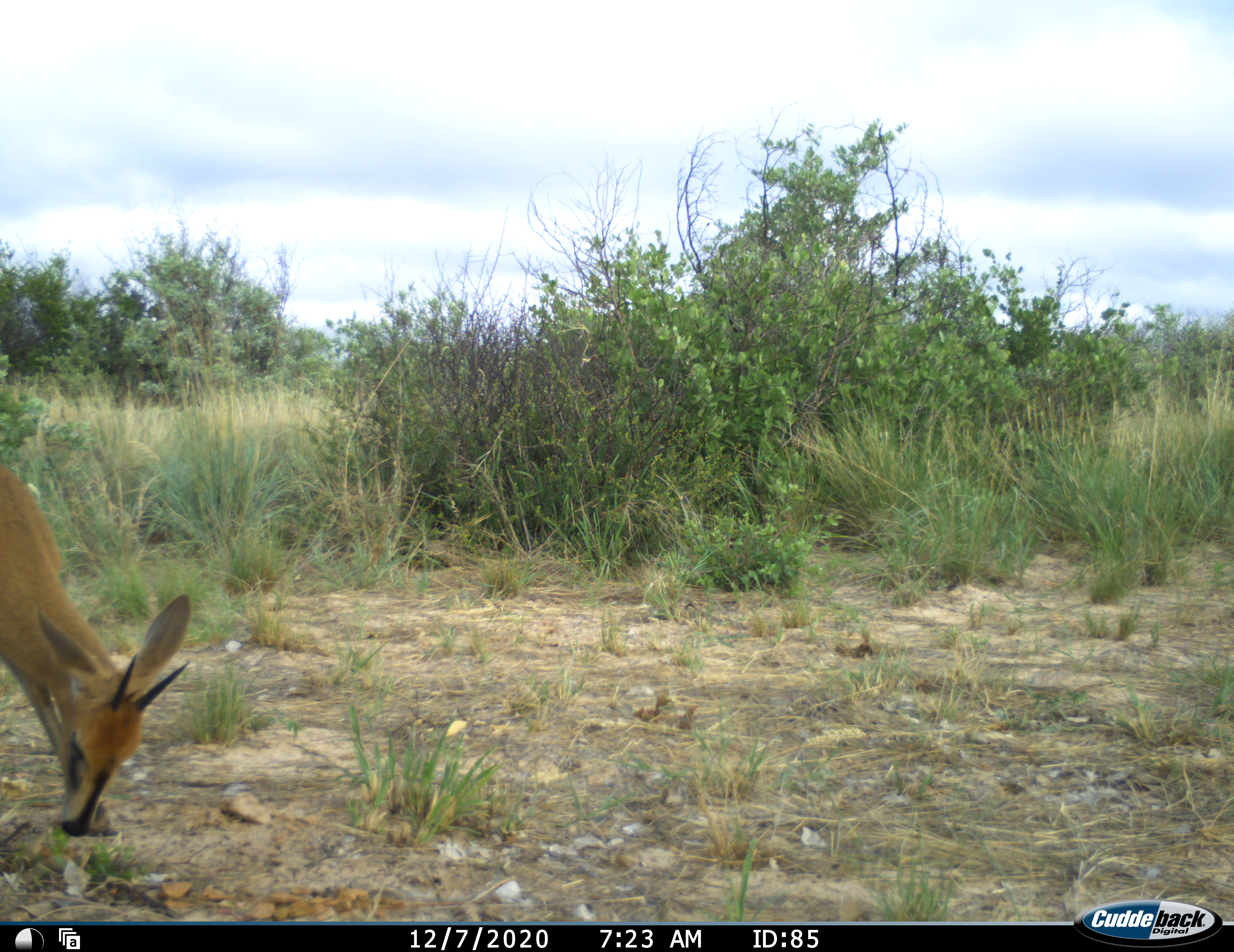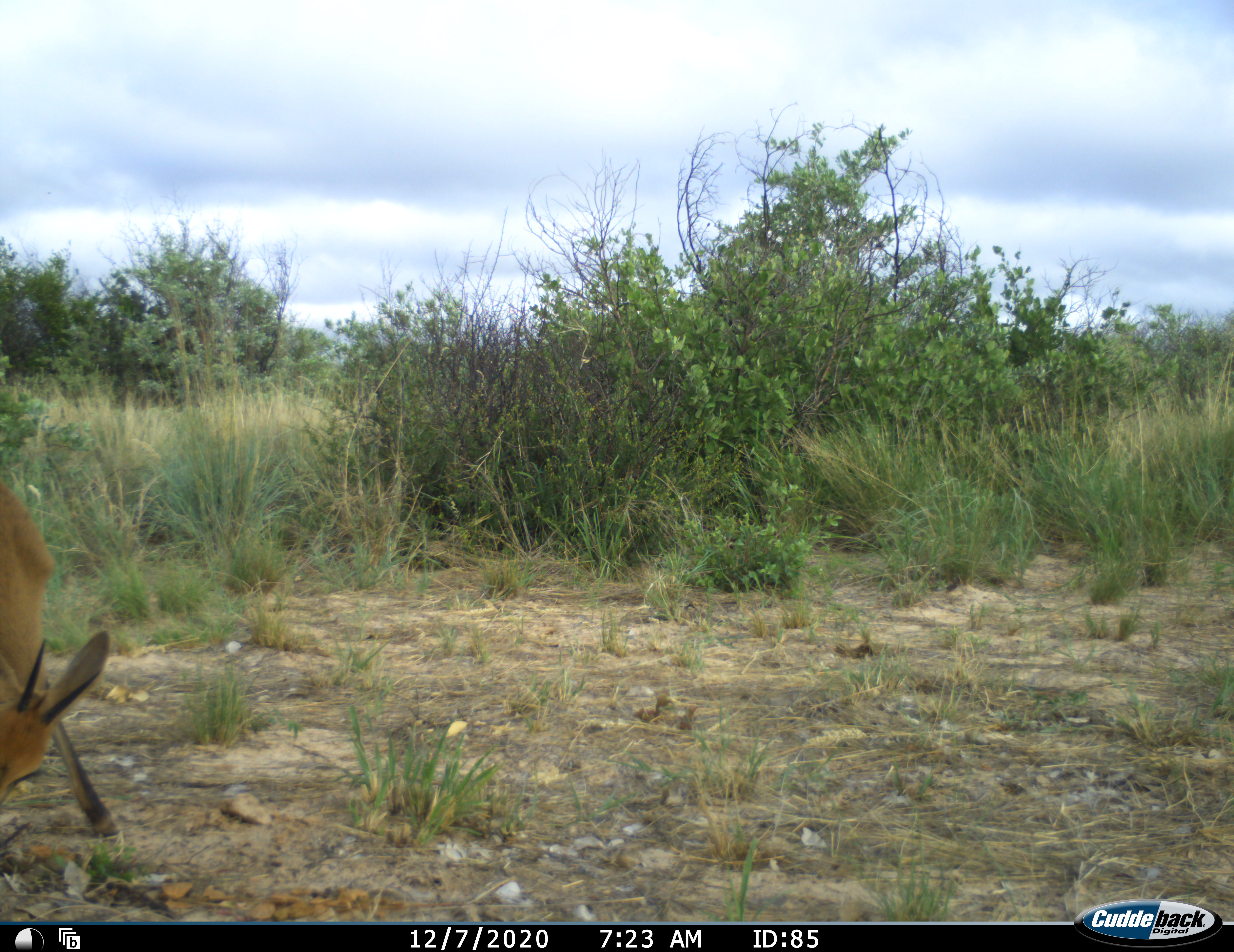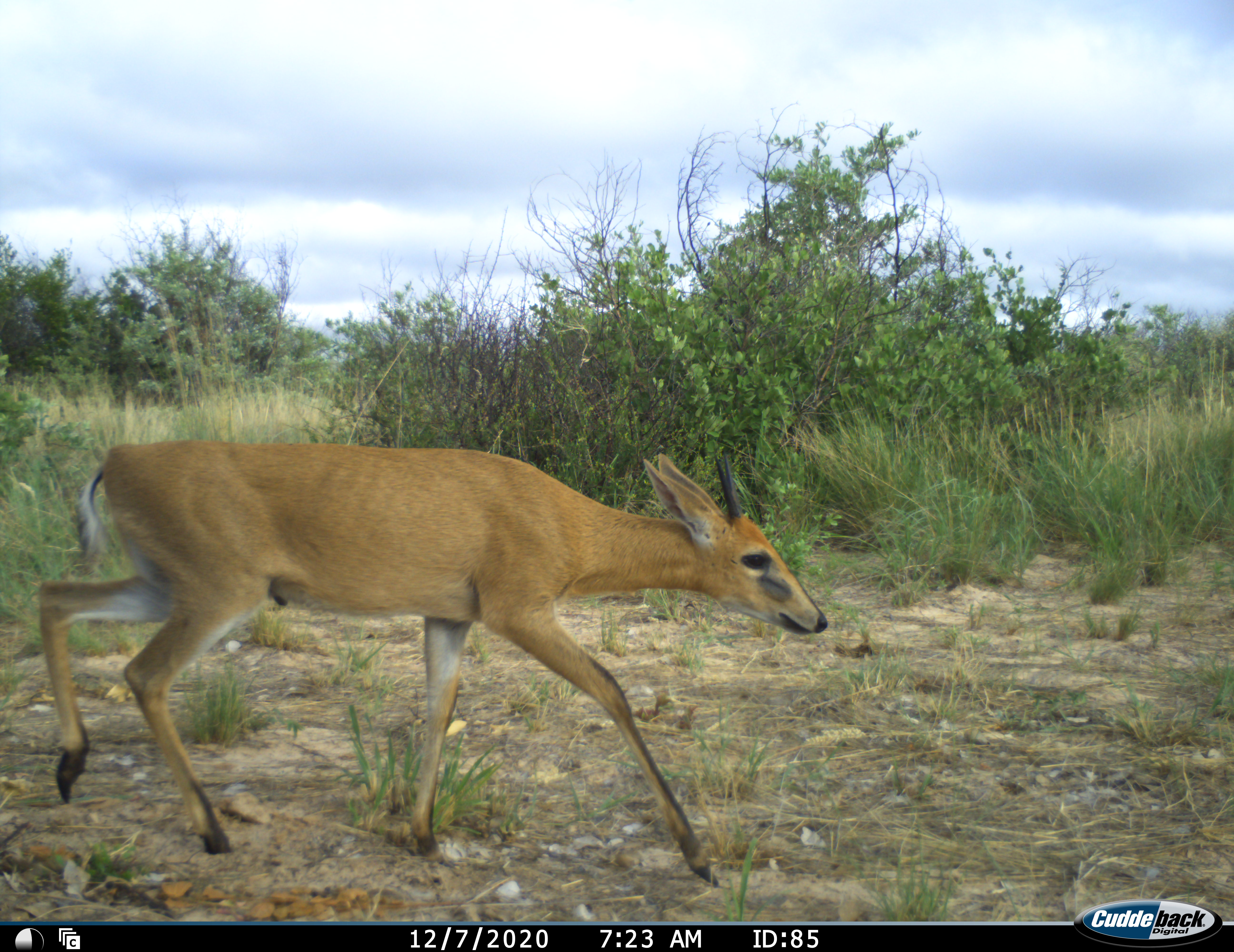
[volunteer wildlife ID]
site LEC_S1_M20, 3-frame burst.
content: unidentified animal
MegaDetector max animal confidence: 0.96